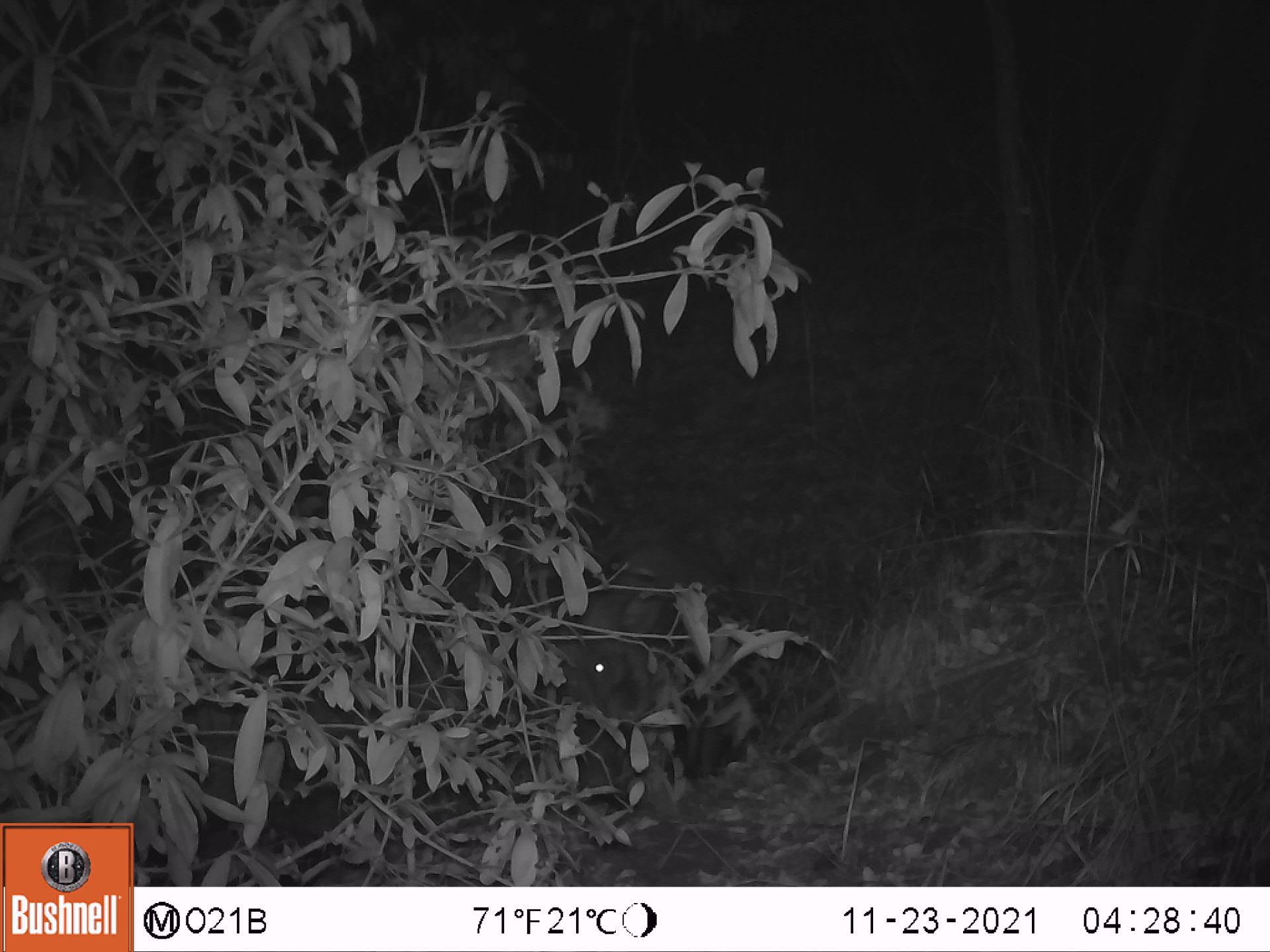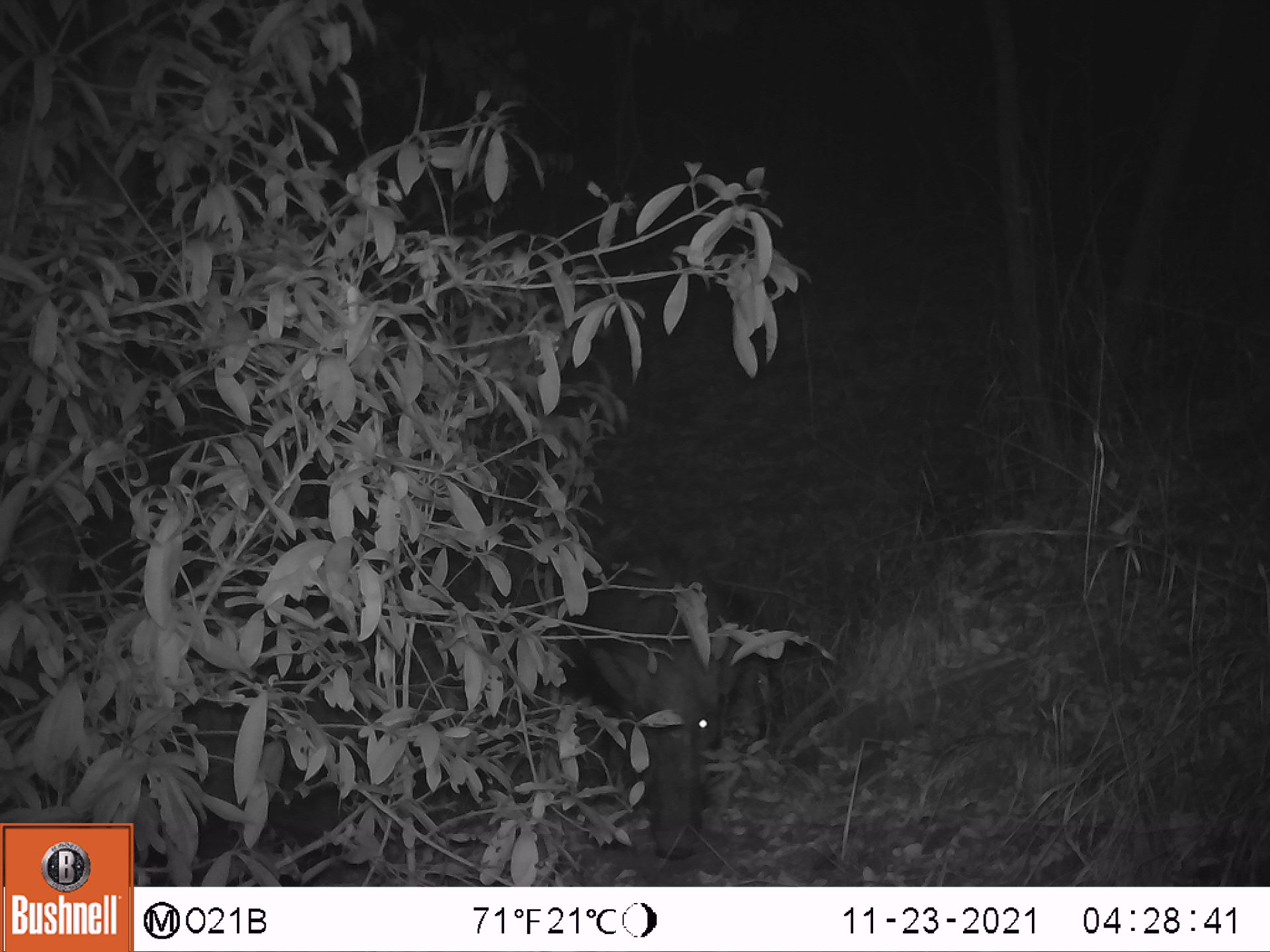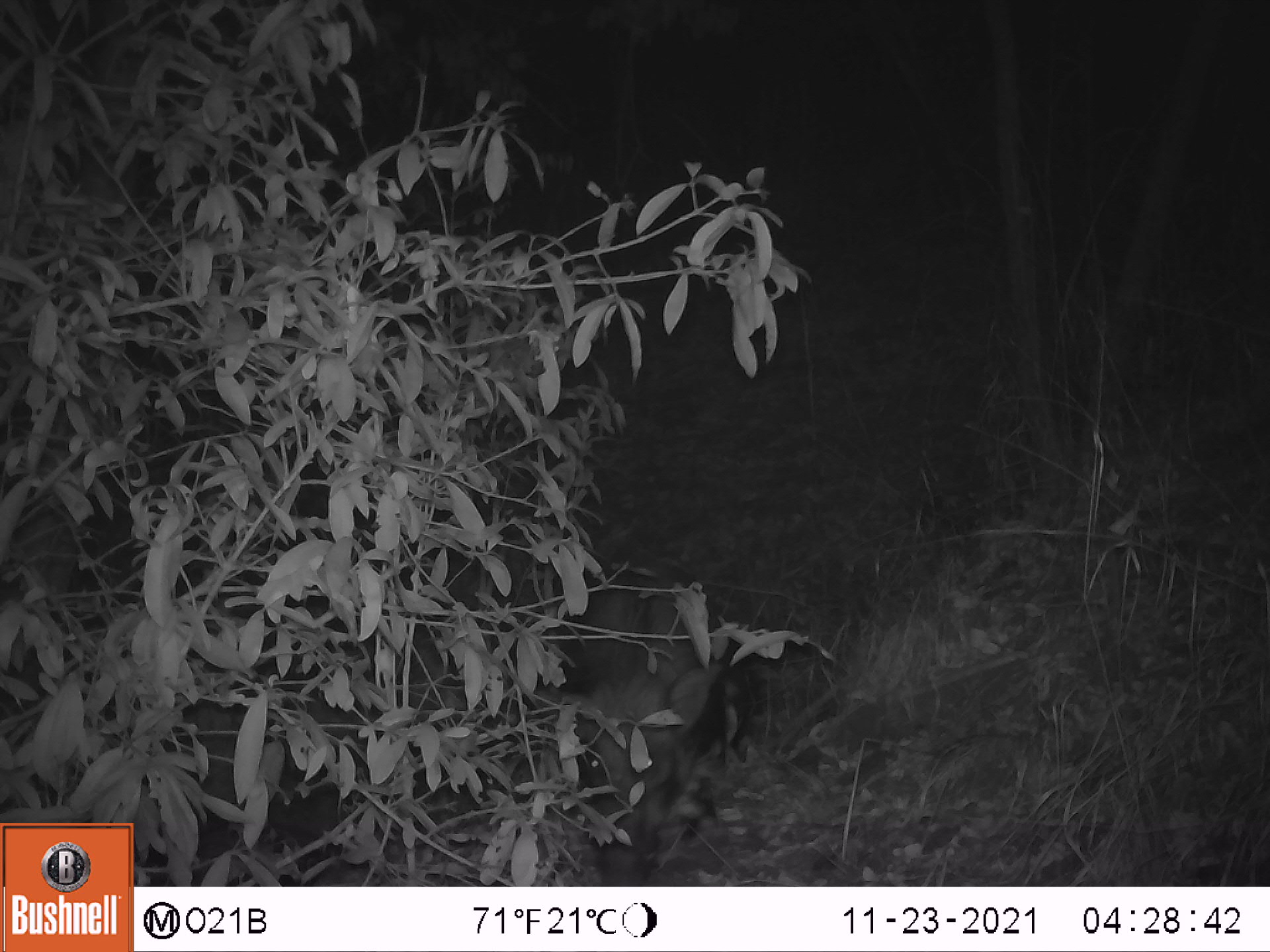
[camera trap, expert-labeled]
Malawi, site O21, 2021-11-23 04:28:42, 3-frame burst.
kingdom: Animalia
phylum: Chordata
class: Mammalia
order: Artiodactyla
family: Suidae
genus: Potamochoerus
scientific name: Potamochoerus larvatus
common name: bushpig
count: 1